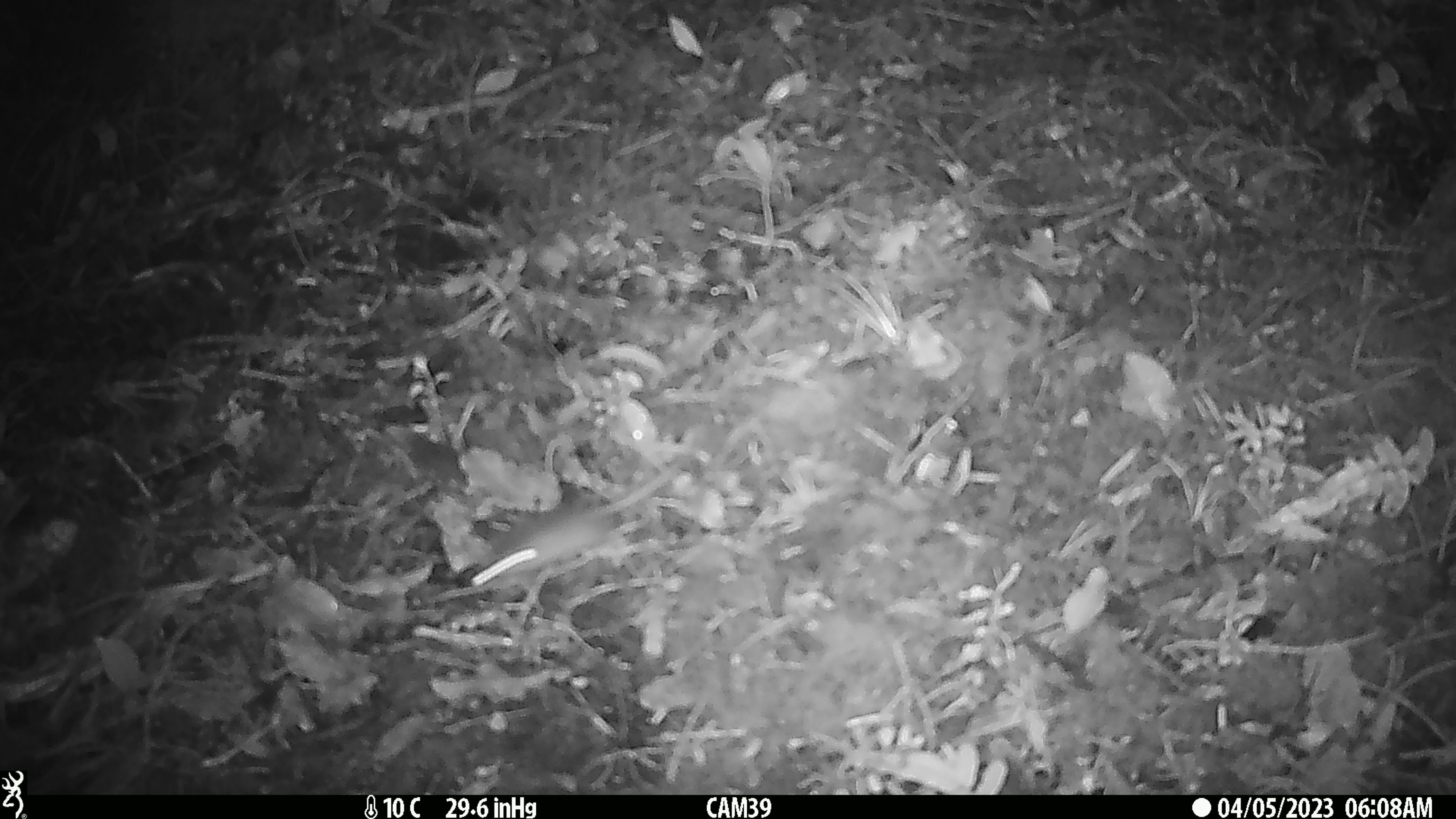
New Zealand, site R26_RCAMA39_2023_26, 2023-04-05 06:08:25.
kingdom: Animalia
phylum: Chordata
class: Mammalia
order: Rodentia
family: Muridae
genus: Mus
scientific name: Mus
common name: mouse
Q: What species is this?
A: Mouse (Mus).